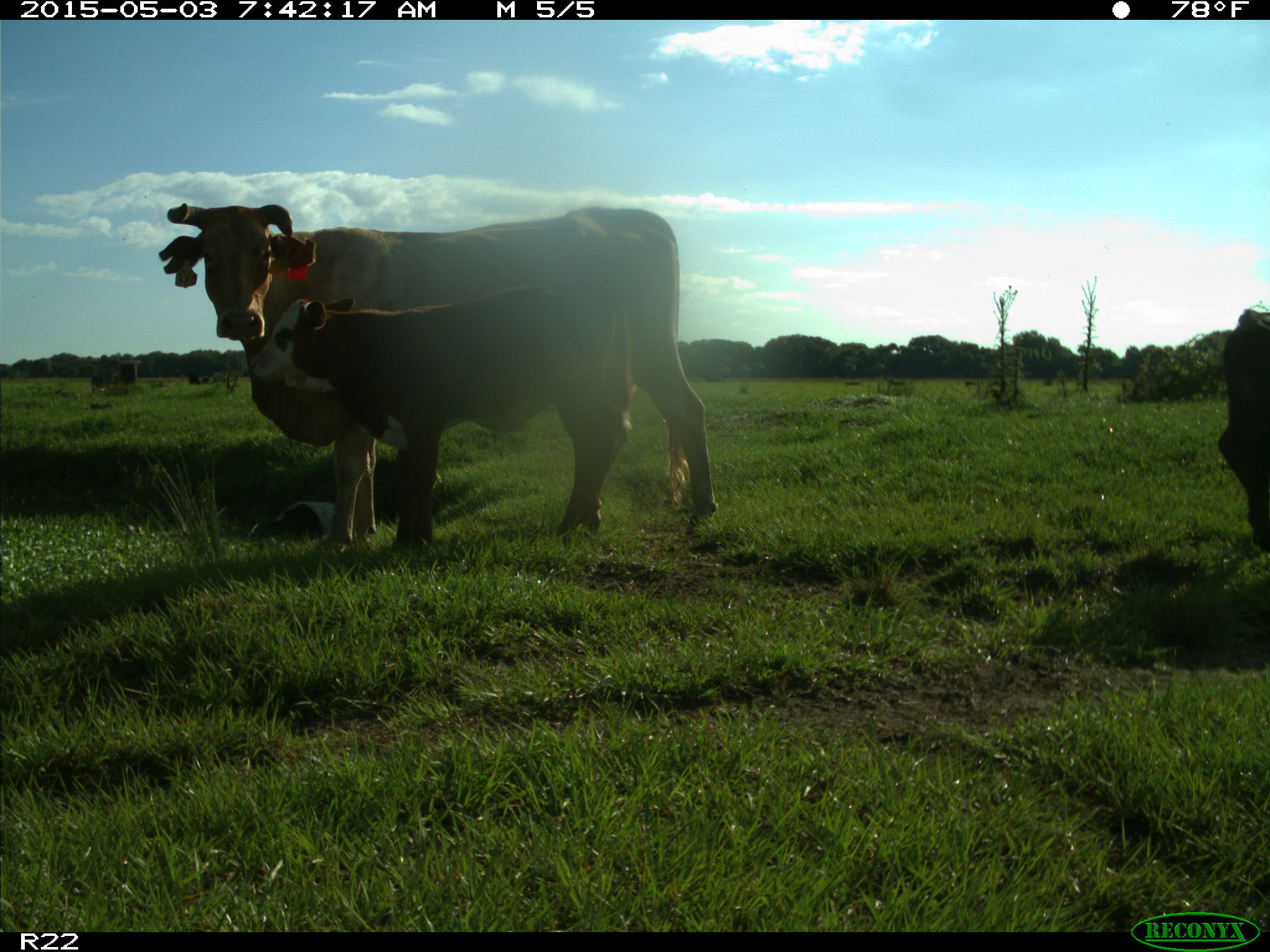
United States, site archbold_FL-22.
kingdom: Animalia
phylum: Chordata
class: Mammalia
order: Artiodactyla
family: Bovidae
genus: Bos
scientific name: Bos taurus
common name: domestic cow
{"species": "Bos taurus (domestic cow)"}